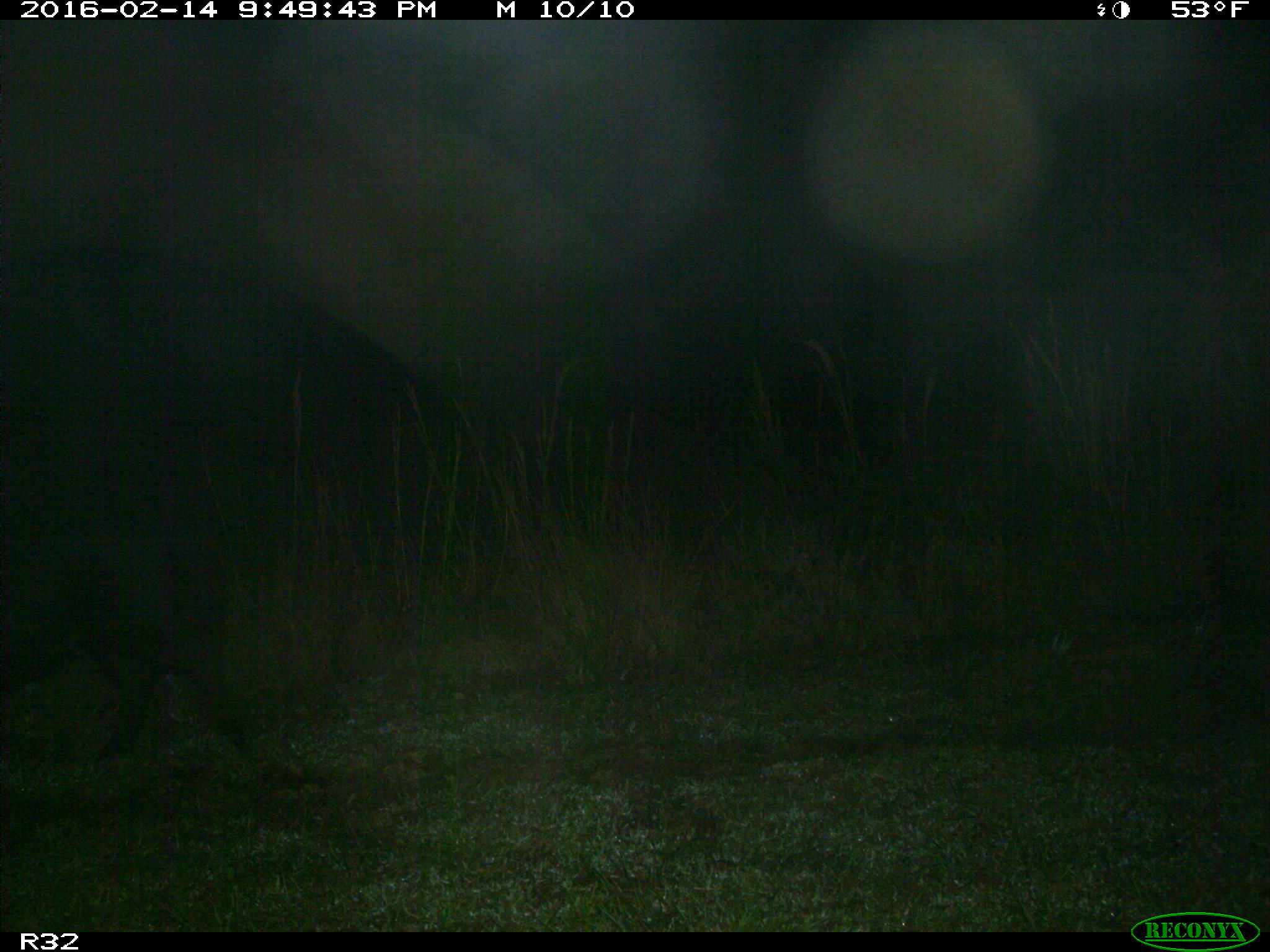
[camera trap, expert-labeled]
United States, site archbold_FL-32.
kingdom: Animalia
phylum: Chordata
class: Mammalia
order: Artiodactyla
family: Suidae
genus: Sus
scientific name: Sus scrofa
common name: wild boar